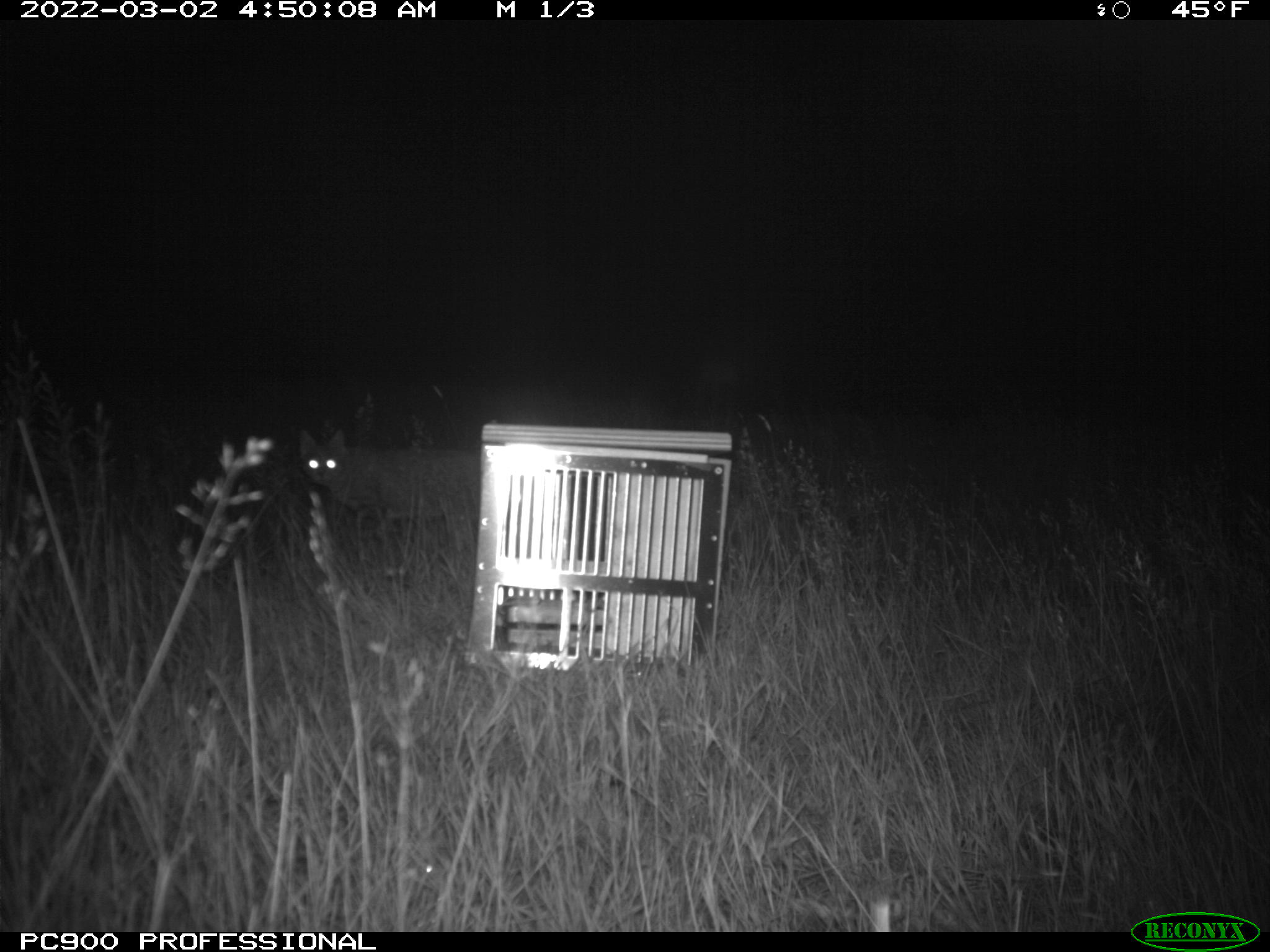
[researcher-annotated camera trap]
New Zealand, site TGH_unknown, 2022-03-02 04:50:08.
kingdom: Animalia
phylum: Chordata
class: Mammalia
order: Carnivora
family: Felidae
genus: Felis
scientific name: Felis catus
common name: domestic cat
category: cat